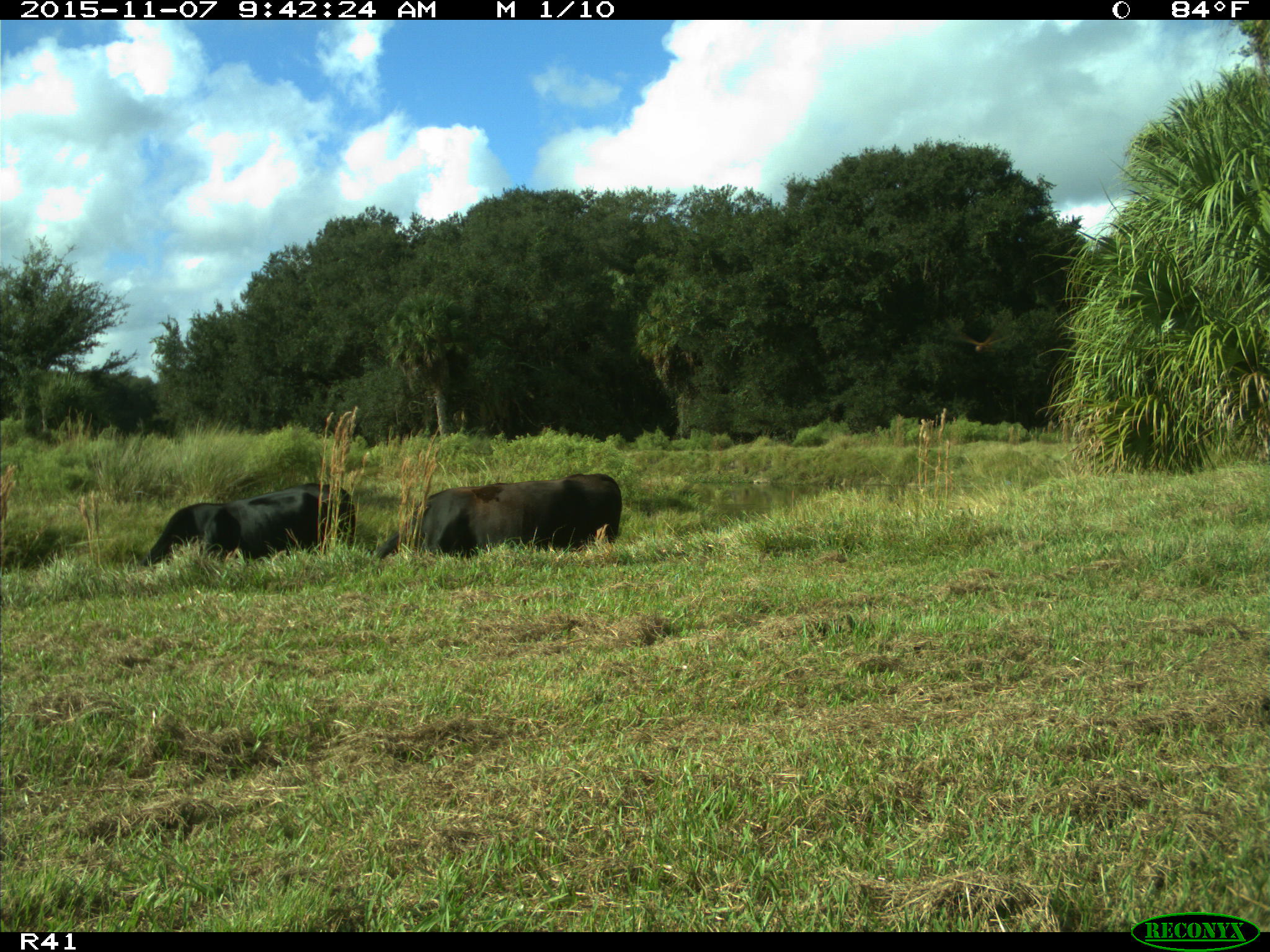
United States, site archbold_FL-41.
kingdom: Animalia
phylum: Chordata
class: Mammalia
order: Artiodactyla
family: Bovidae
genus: Bos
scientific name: Bos taurus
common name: domestic cow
Bos taurus (domestic cow).